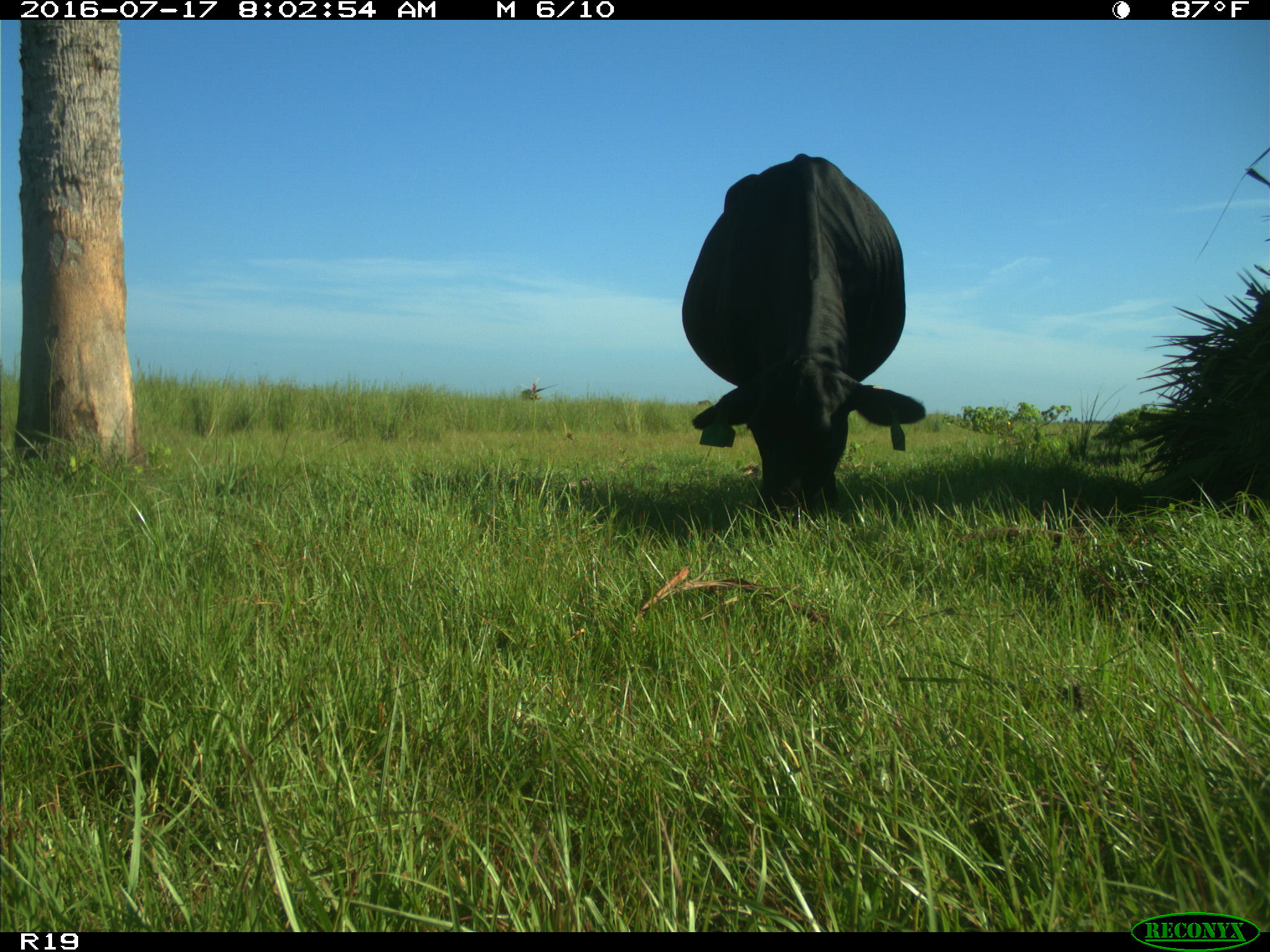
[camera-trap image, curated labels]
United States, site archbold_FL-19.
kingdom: Animalia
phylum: Chordata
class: Mammalia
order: Artiodactyla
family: Bovidae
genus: Bos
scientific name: Bos taurus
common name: domestic cow